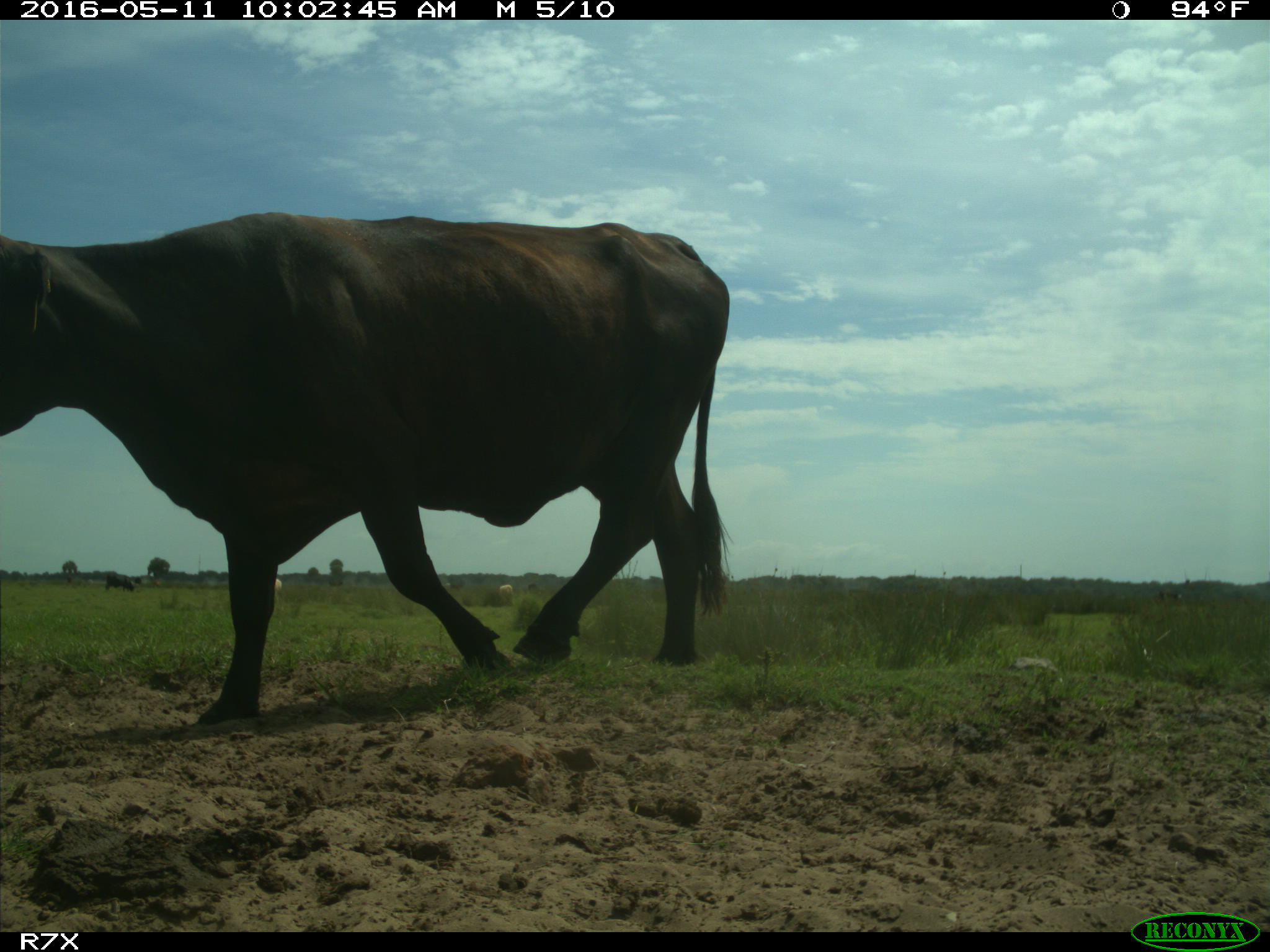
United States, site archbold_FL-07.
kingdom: Animalia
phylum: Chordata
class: Mammalia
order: Artiodactyla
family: Bovidae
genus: Bos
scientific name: Bos taurus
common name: domestic cow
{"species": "Bos taurus (domestic cow)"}